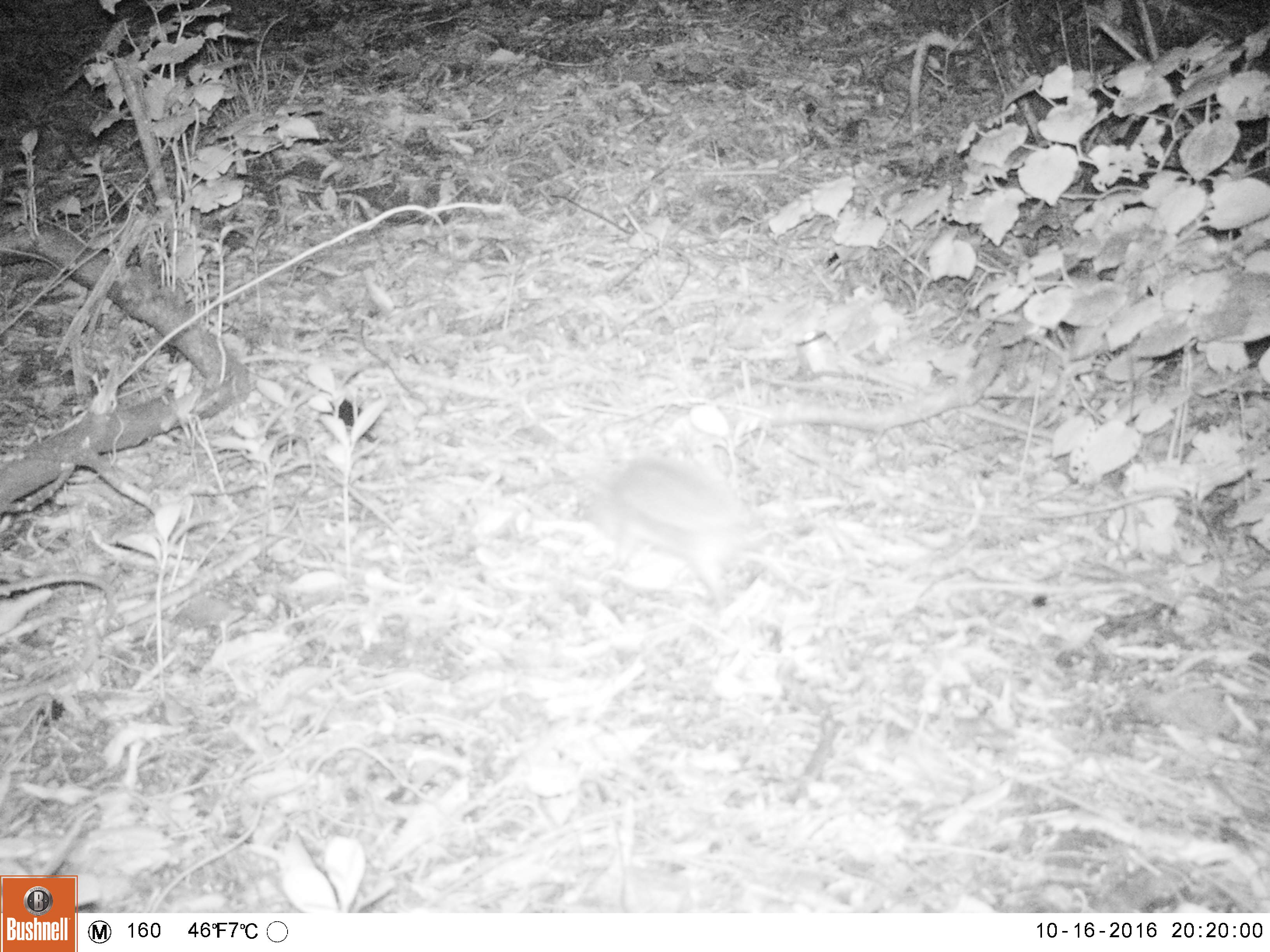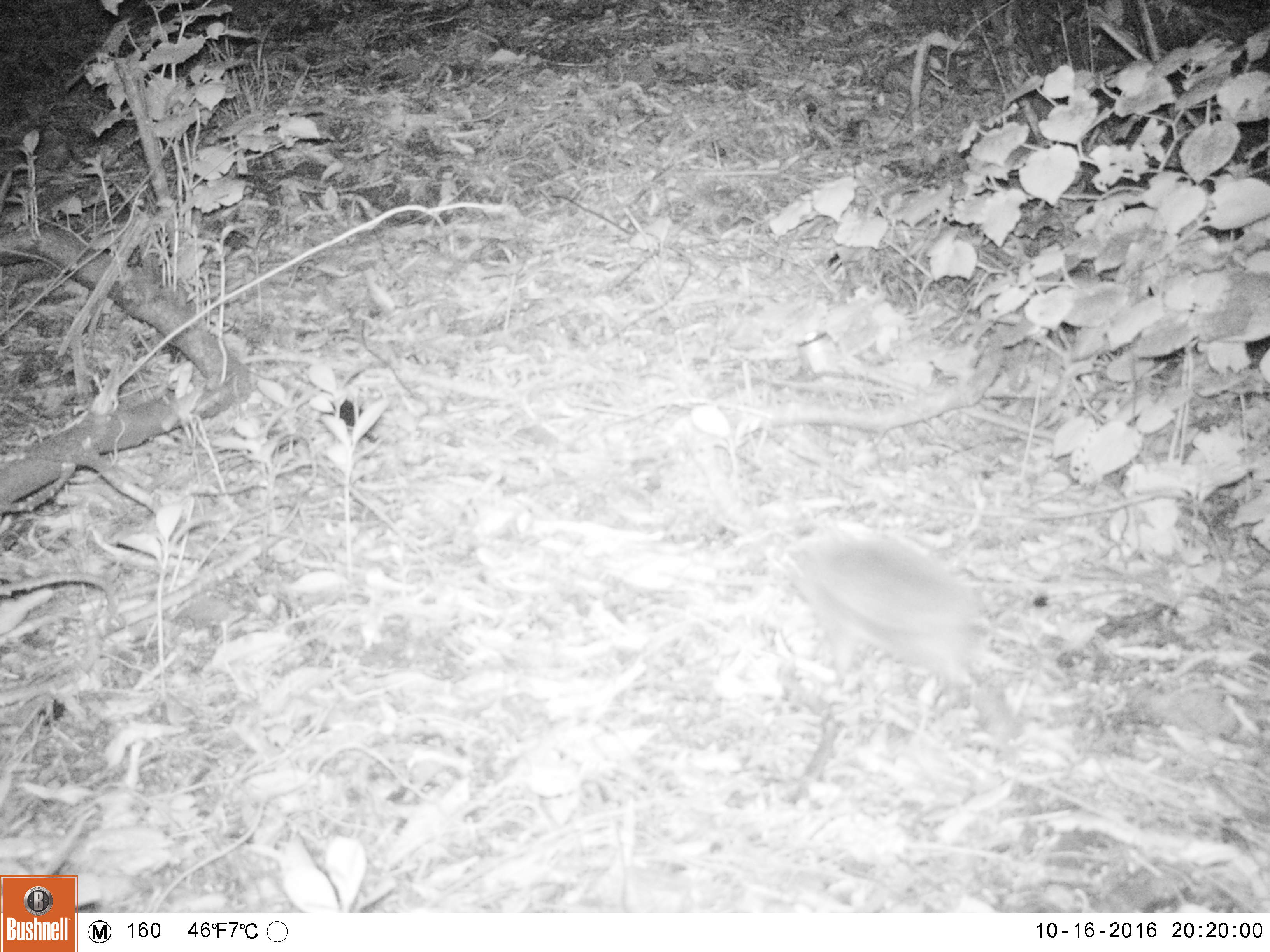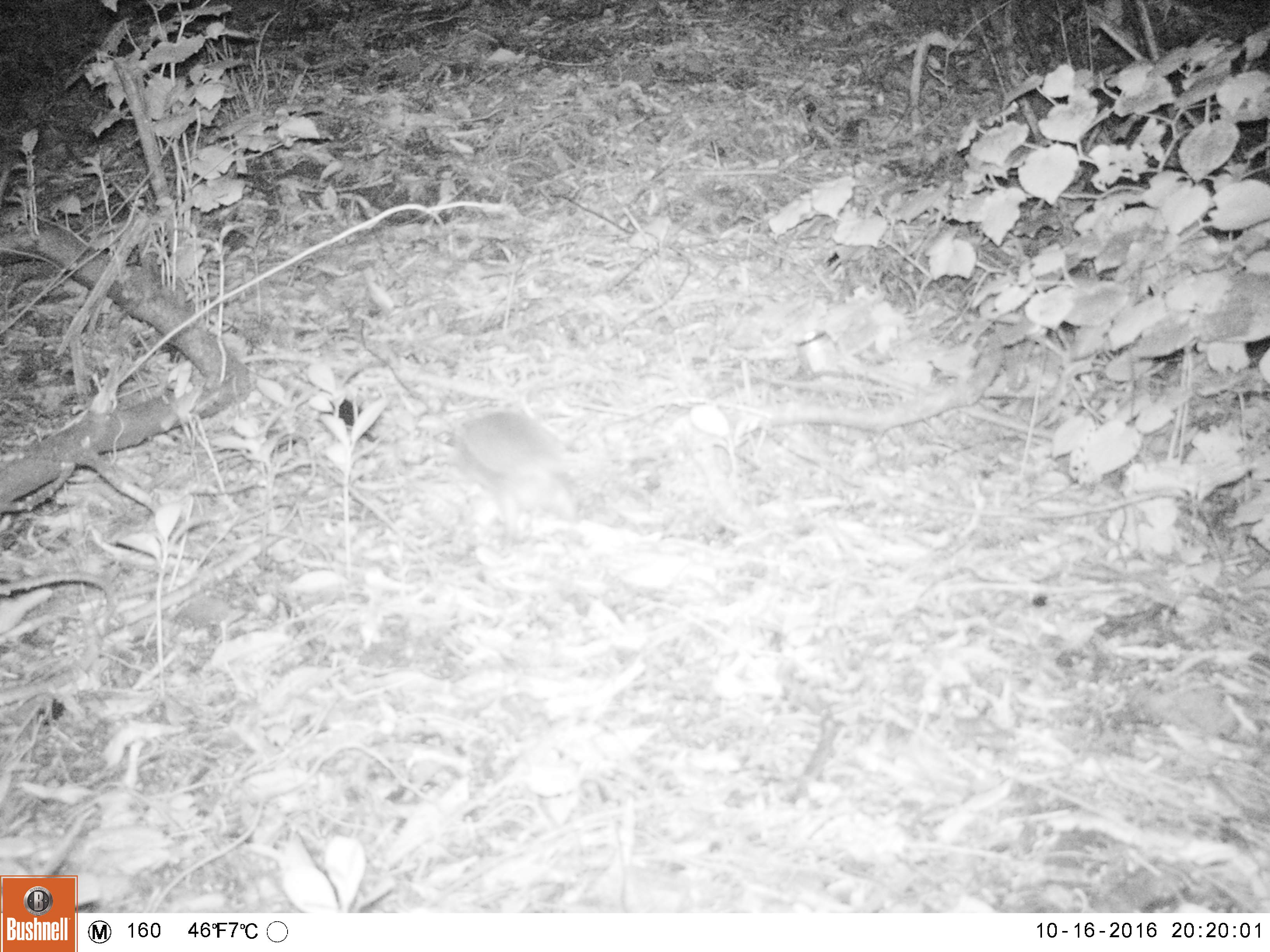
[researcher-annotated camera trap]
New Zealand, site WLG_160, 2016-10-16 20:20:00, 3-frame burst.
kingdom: Animalia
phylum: Chordata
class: Mammalia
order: Eulipotyphla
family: Erinaceidae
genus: Erinaceus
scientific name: Erinaceus europaeus europaeus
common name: european hedgehog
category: hedgehog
Hedgehog (european hedgehog) (Erinaceus europaeus europaeus).